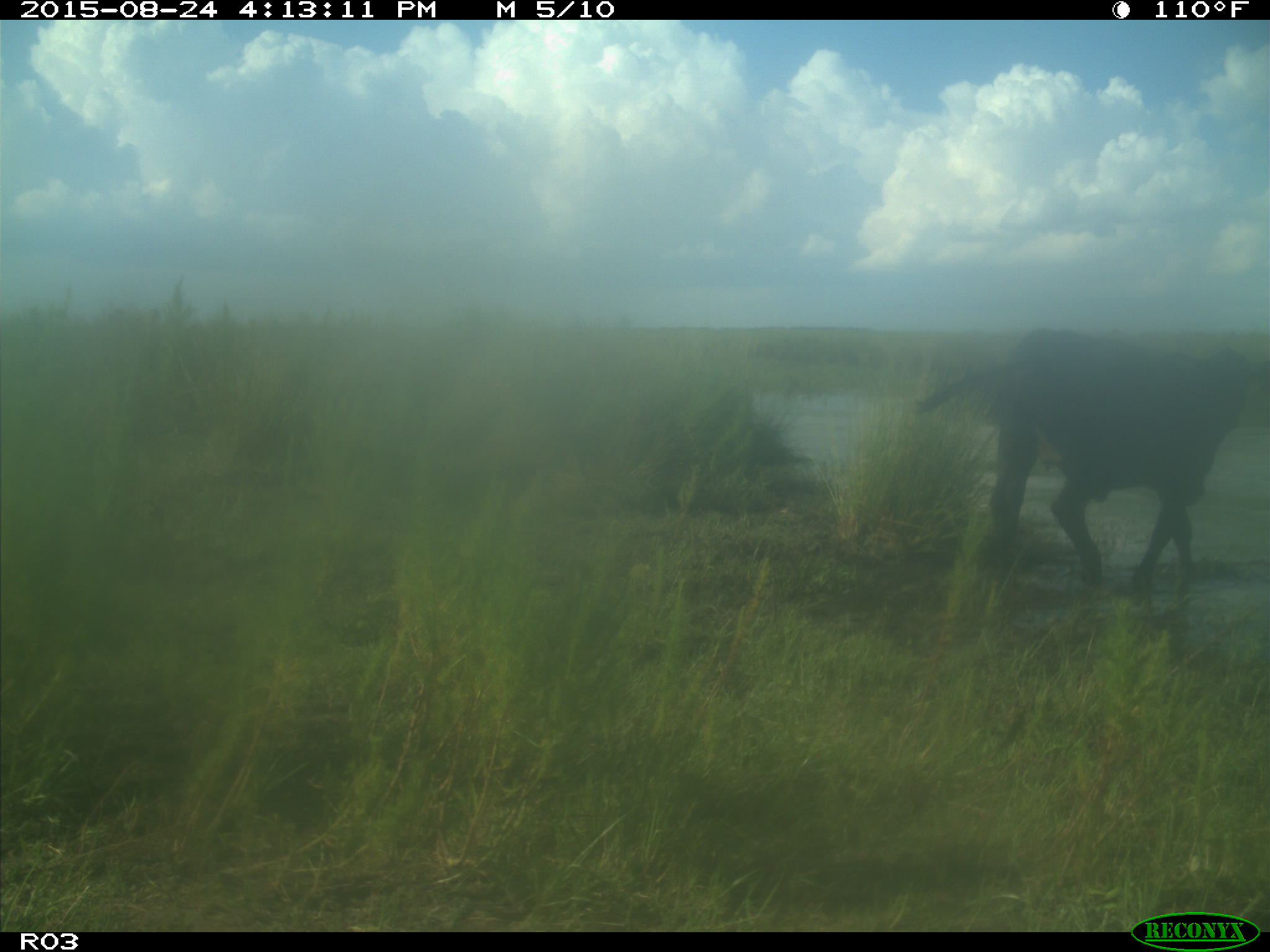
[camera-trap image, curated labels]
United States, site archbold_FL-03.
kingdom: Animalia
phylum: Chordata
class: Mammalia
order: Artiodactyla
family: Bovidae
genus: Bos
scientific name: Bos taurus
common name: domestic cow